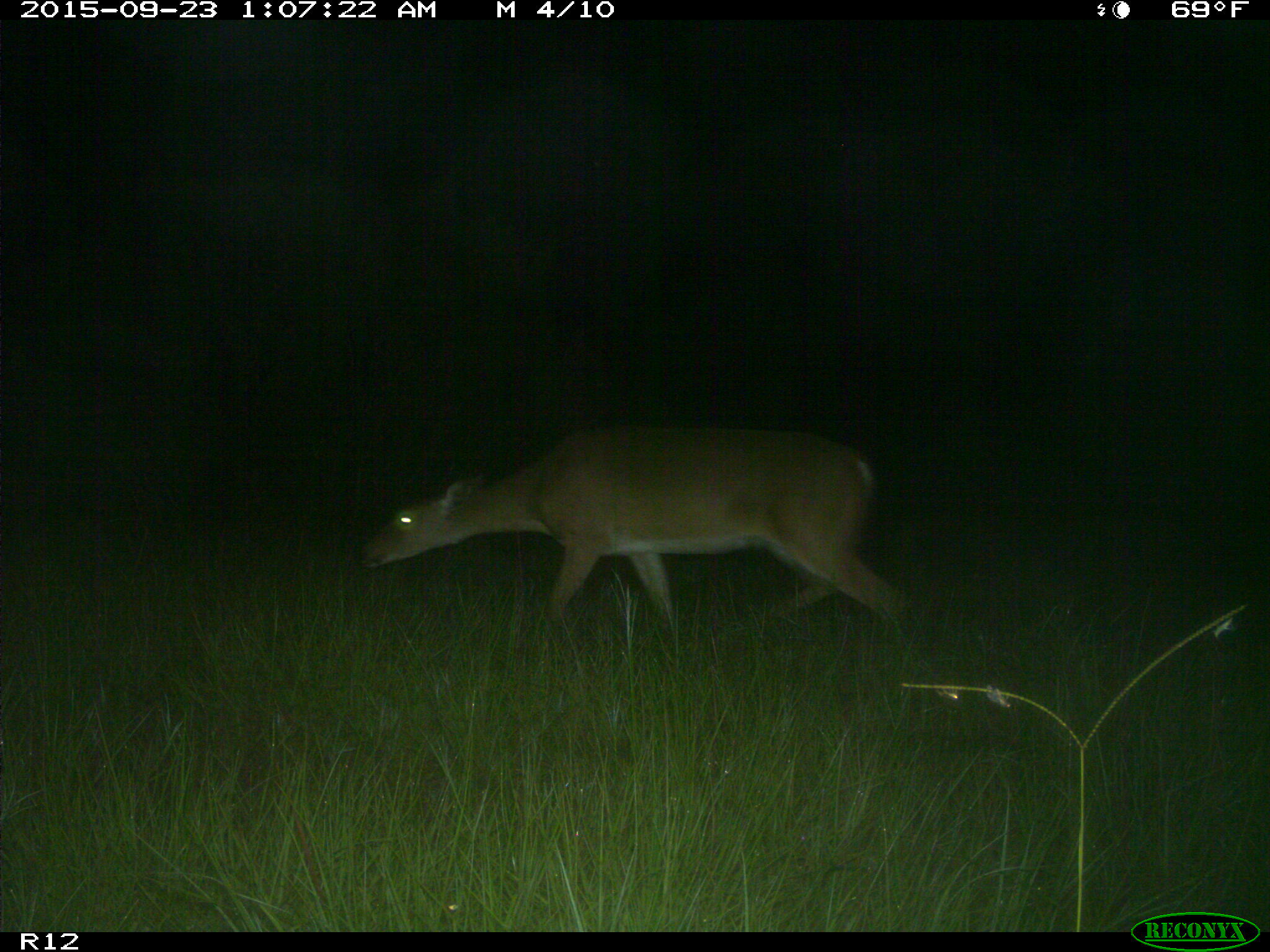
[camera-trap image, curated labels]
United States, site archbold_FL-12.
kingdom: Animalia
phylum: Chordata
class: Mammalia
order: Artiodactyla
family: Cervidae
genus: Odocoileus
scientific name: Odocoileus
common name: deer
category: unidentified deer